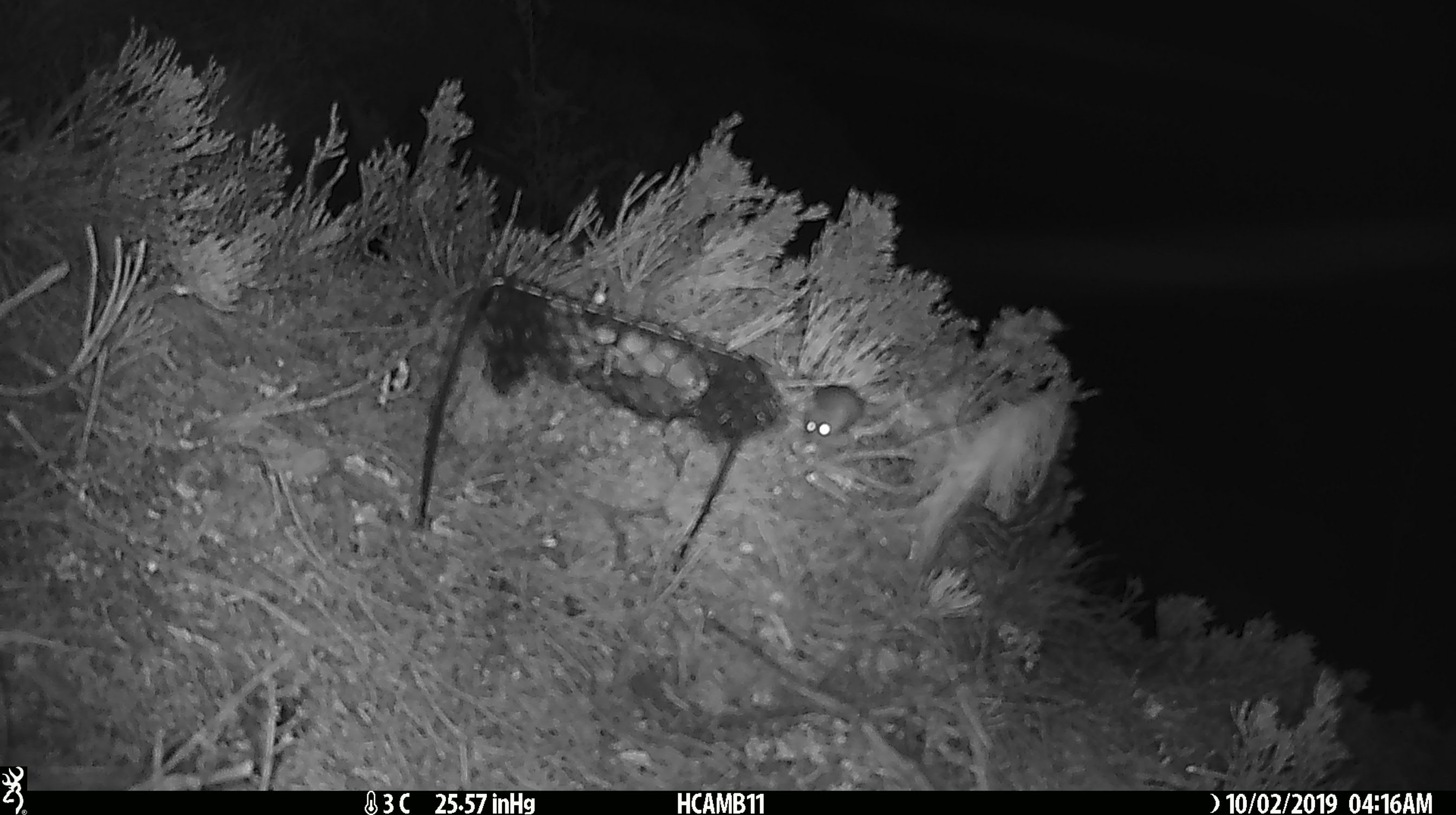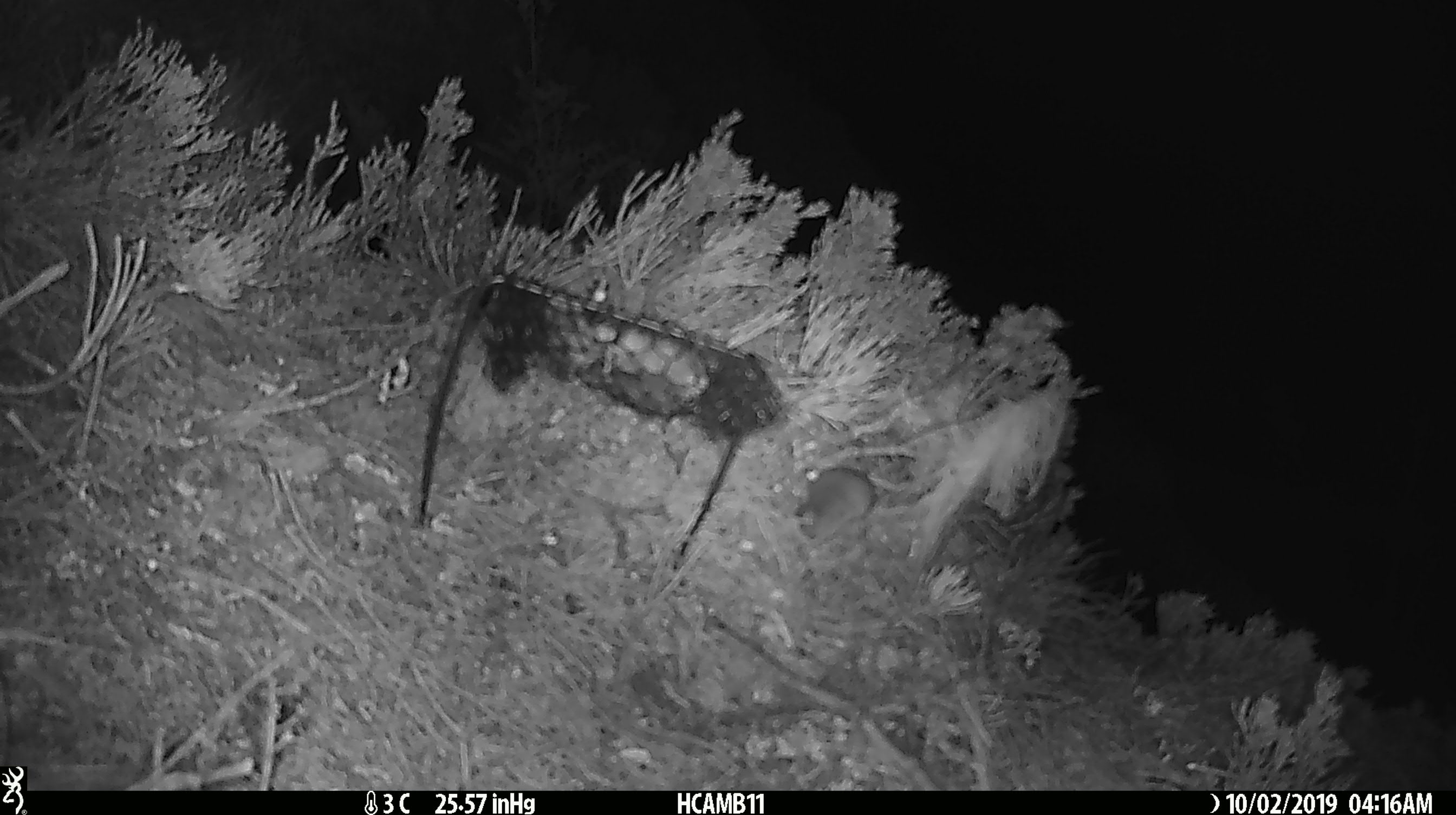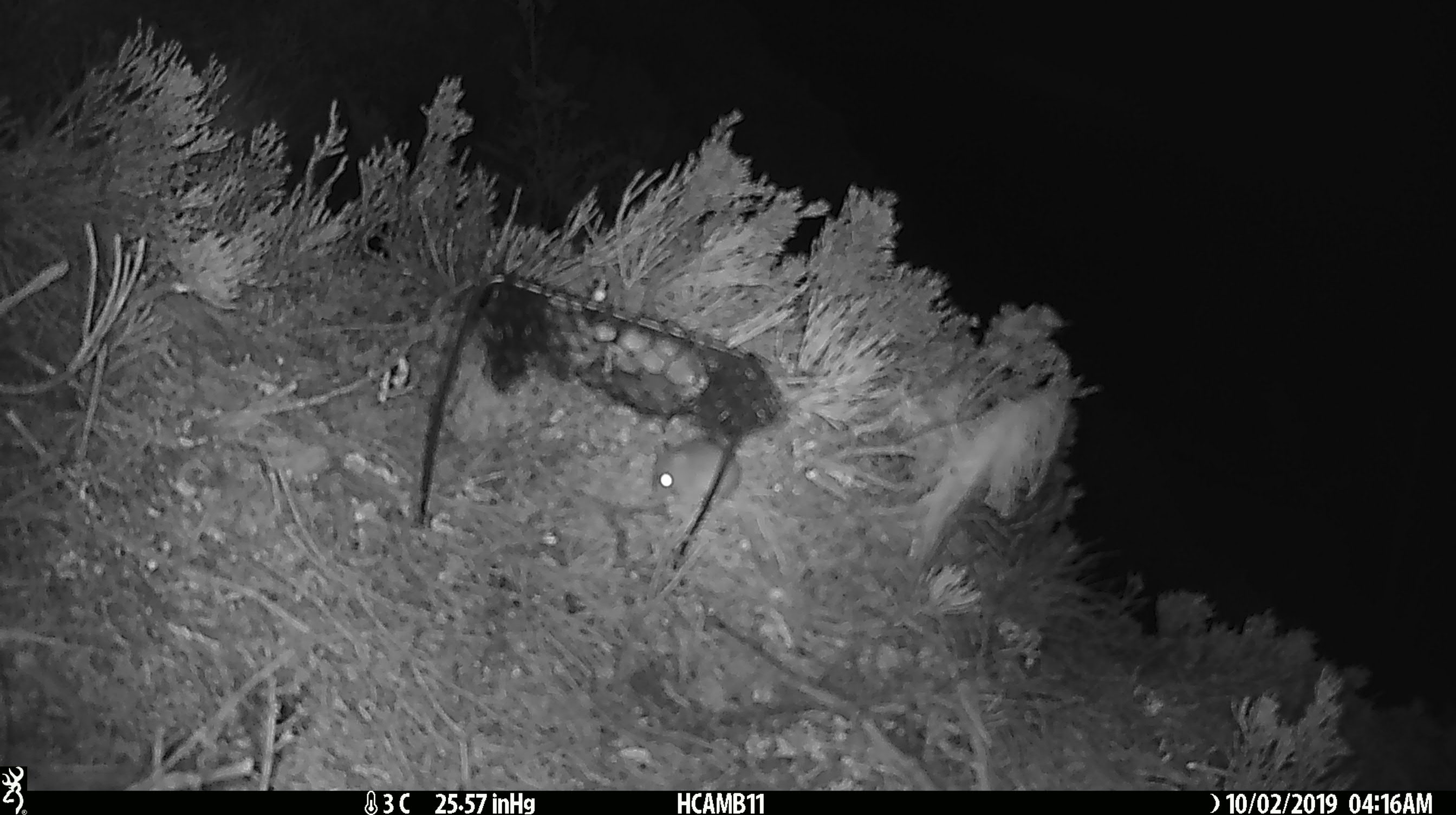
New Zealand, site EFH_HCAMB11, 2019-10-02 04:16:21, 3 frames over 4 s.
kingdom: Animalia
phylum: Chordata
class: Mammalia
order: Rodentia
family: Muridae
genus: Mus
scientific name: Mus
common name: mouse